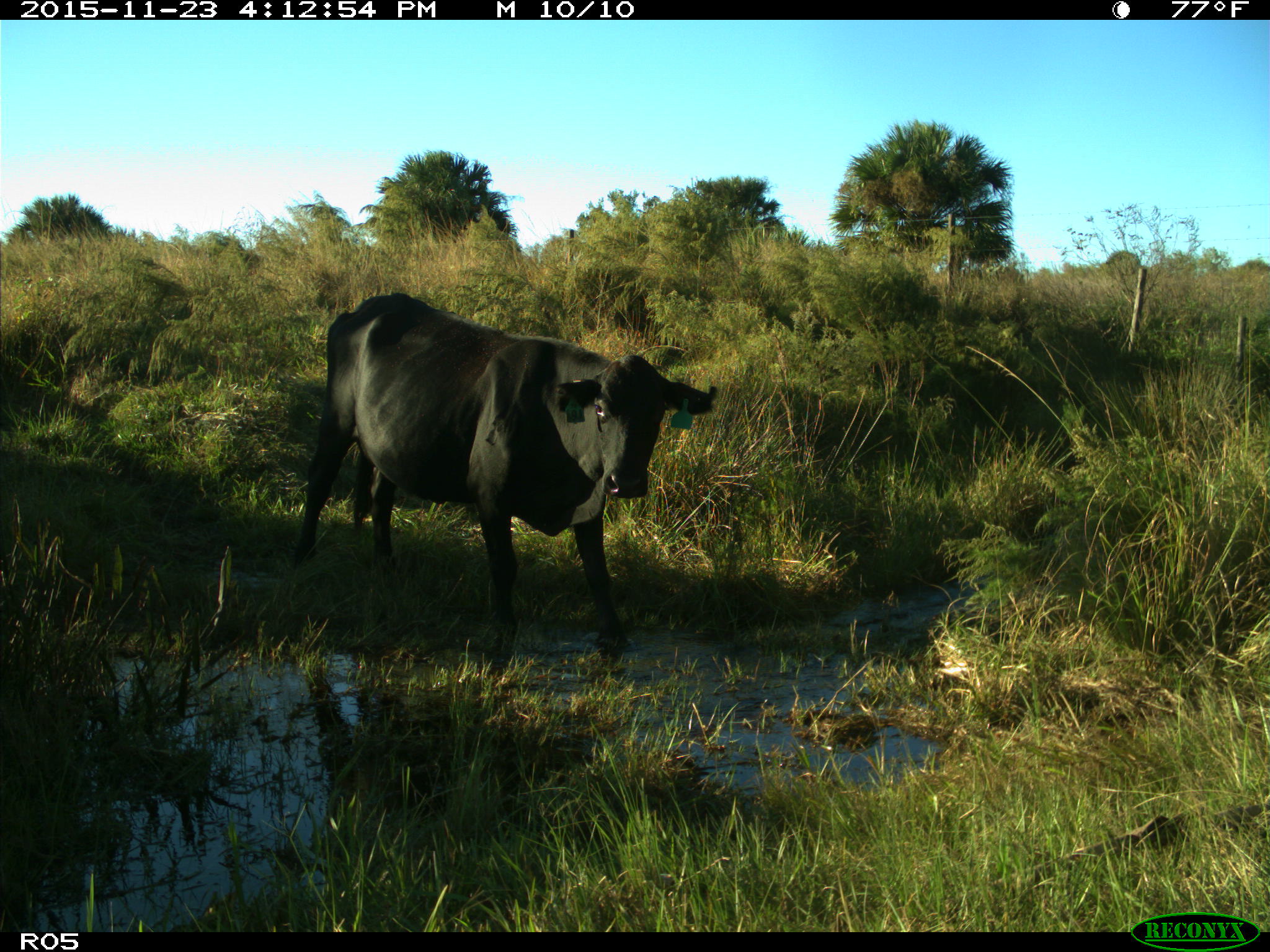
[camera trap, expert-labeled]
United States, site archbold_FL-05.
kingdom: Animalia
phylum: Chordata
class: Mammalia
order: Artiodactyla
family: Bovidae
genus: Bos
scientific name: Bos taurus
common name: domestic cow